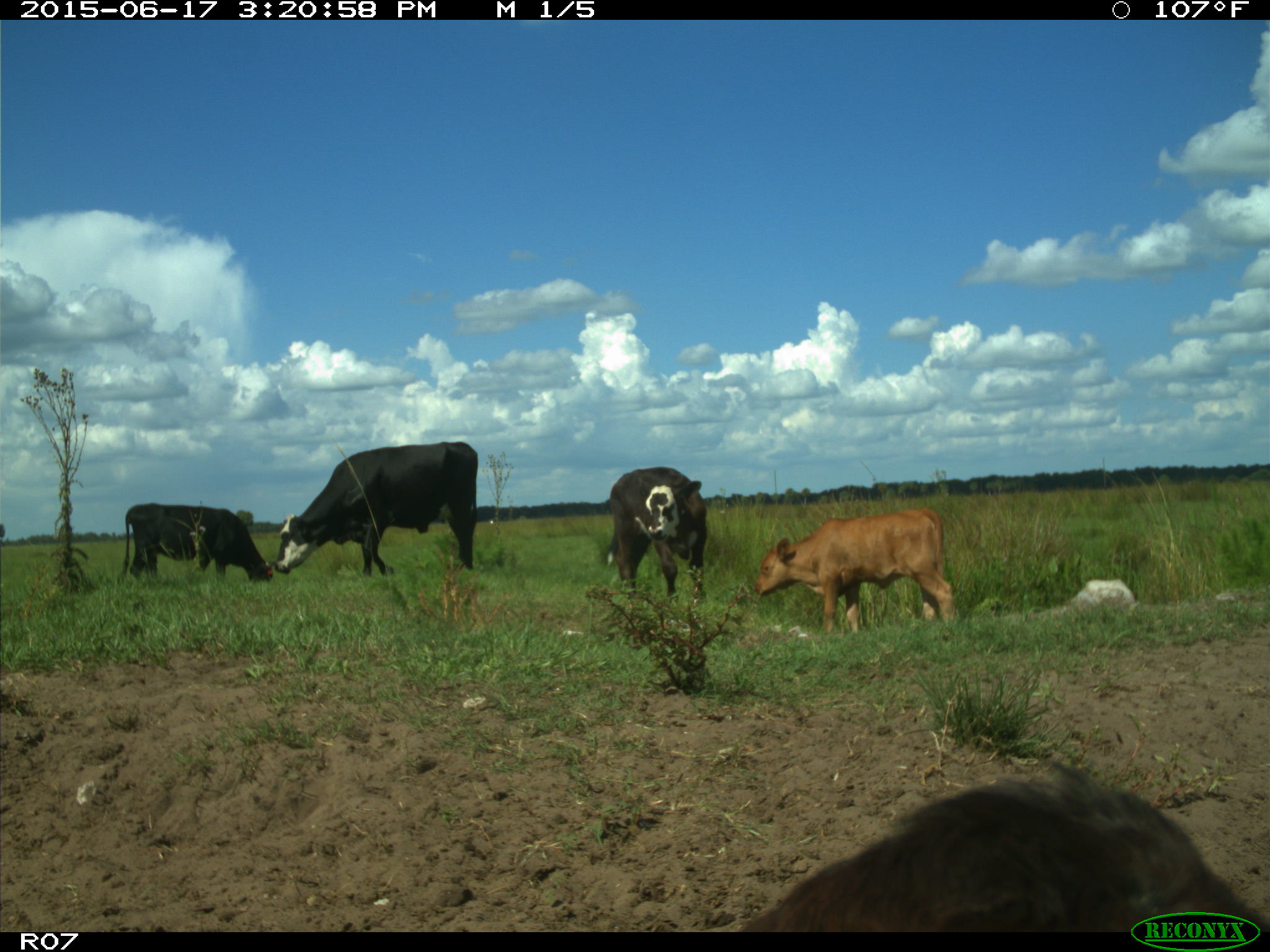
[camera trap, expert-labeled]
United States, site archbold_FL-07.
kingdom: Animalia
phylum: Chordata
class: Mammalia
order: Artiodactyla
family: Bovidae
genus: Bos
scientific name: Bos taurus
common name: domestic cow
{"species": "Bos taurus (domestic cow)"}